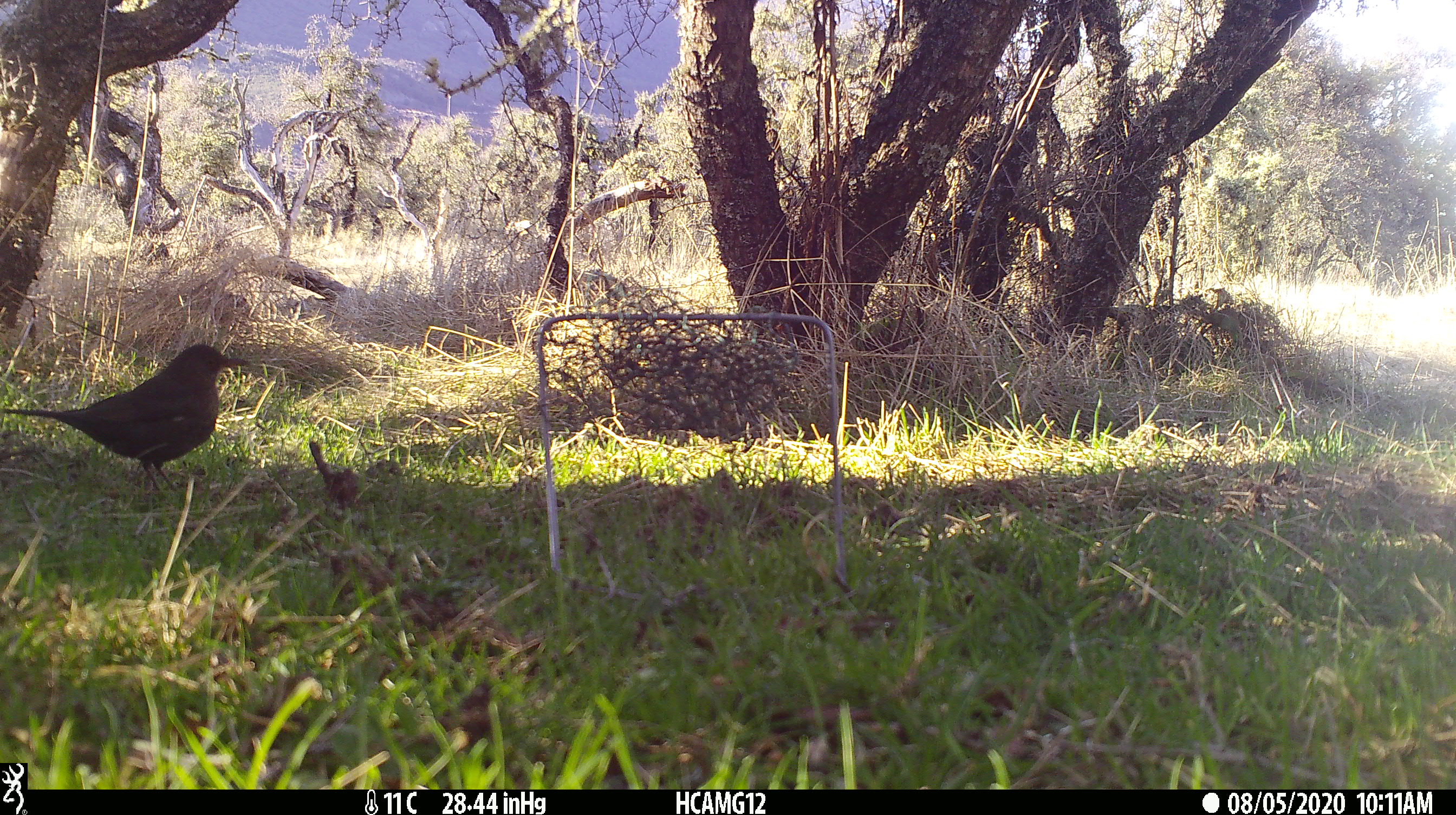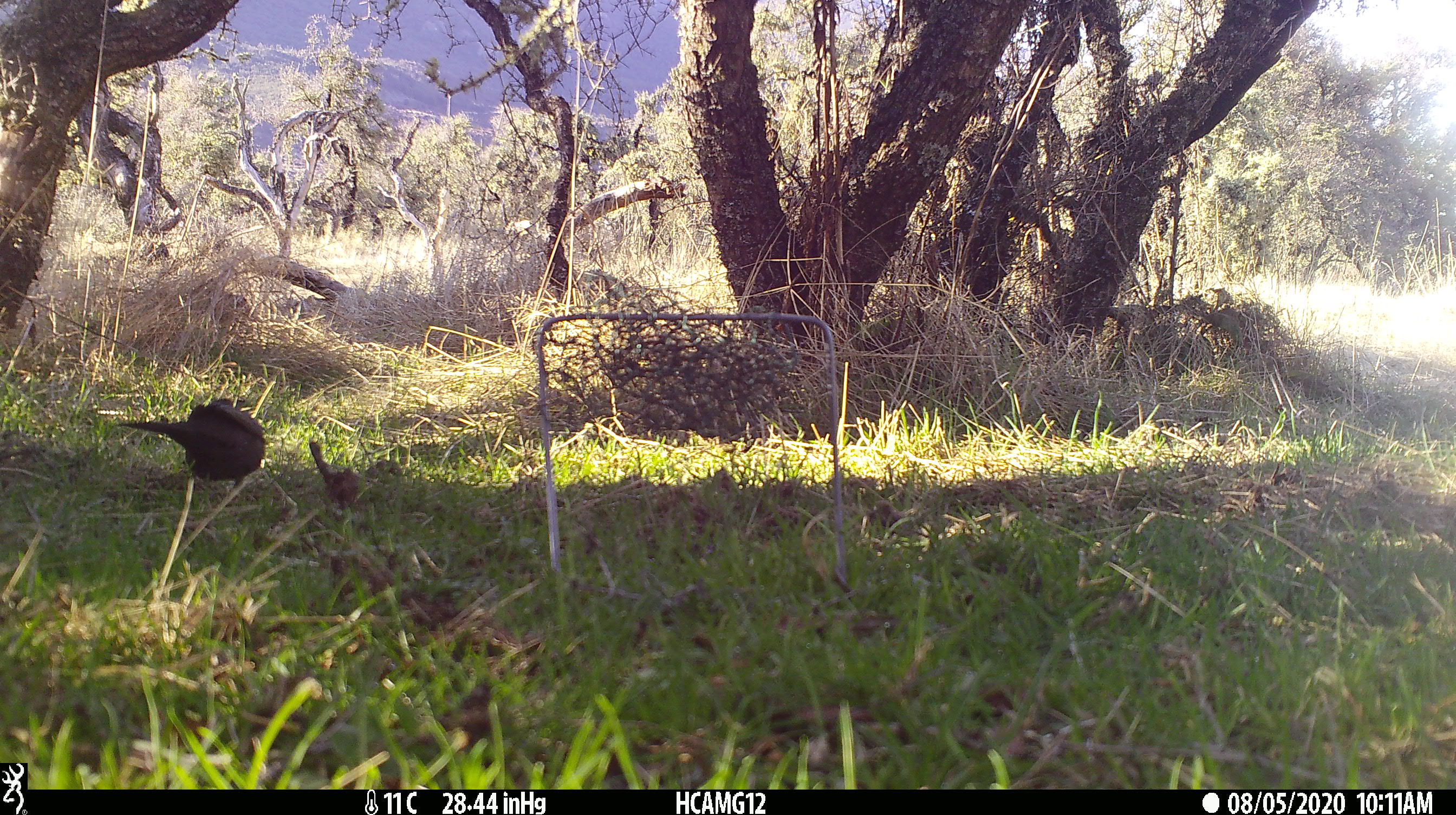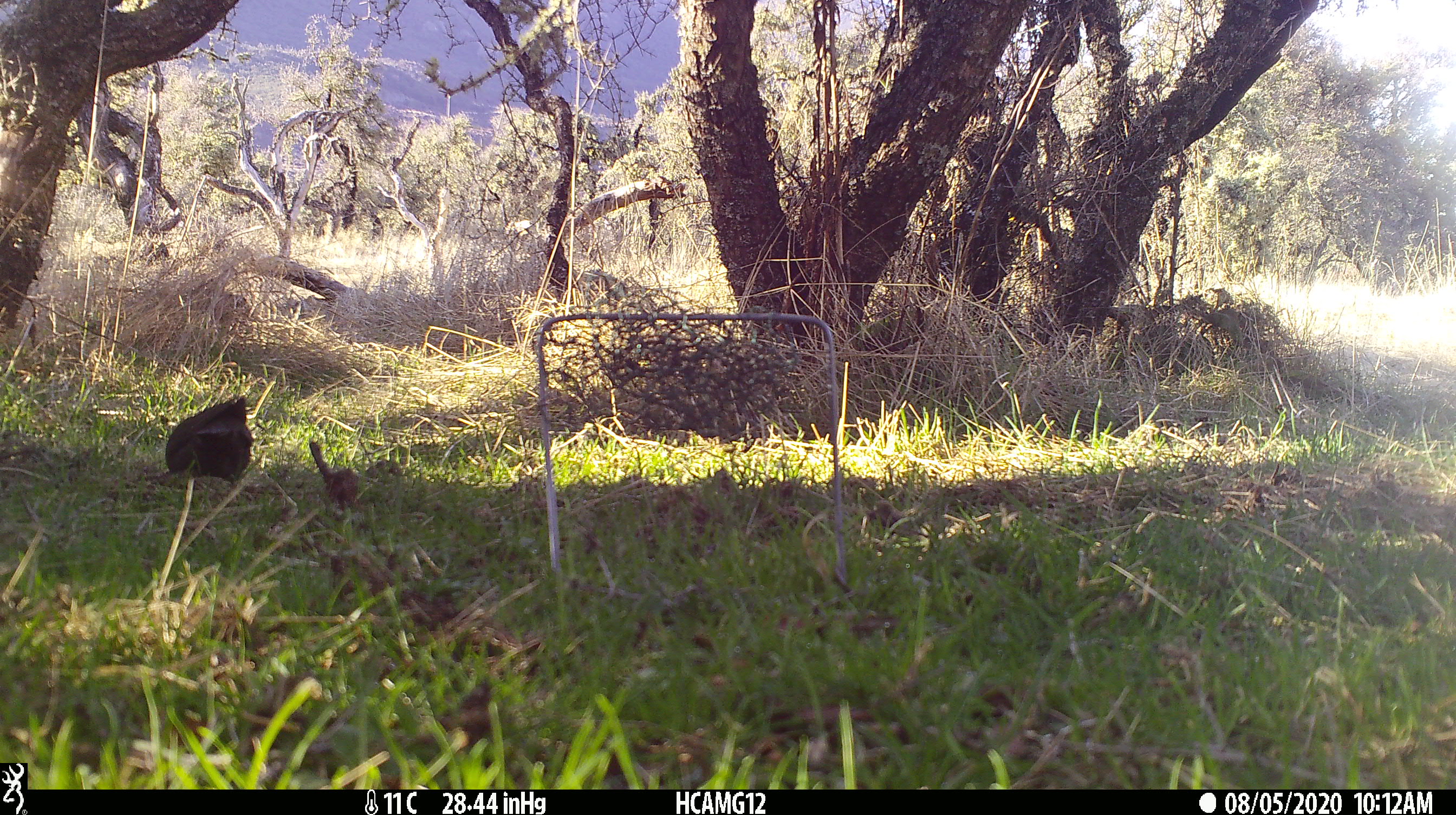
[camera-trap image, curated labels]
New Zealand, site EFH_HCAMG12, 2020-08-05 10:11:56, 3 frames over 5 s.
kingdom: Animalia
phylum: Chordata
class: Aves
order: Passeriformes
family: Turdidae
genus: Turdus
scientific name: Turdus merula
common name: eurasian blackbird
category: blackbird